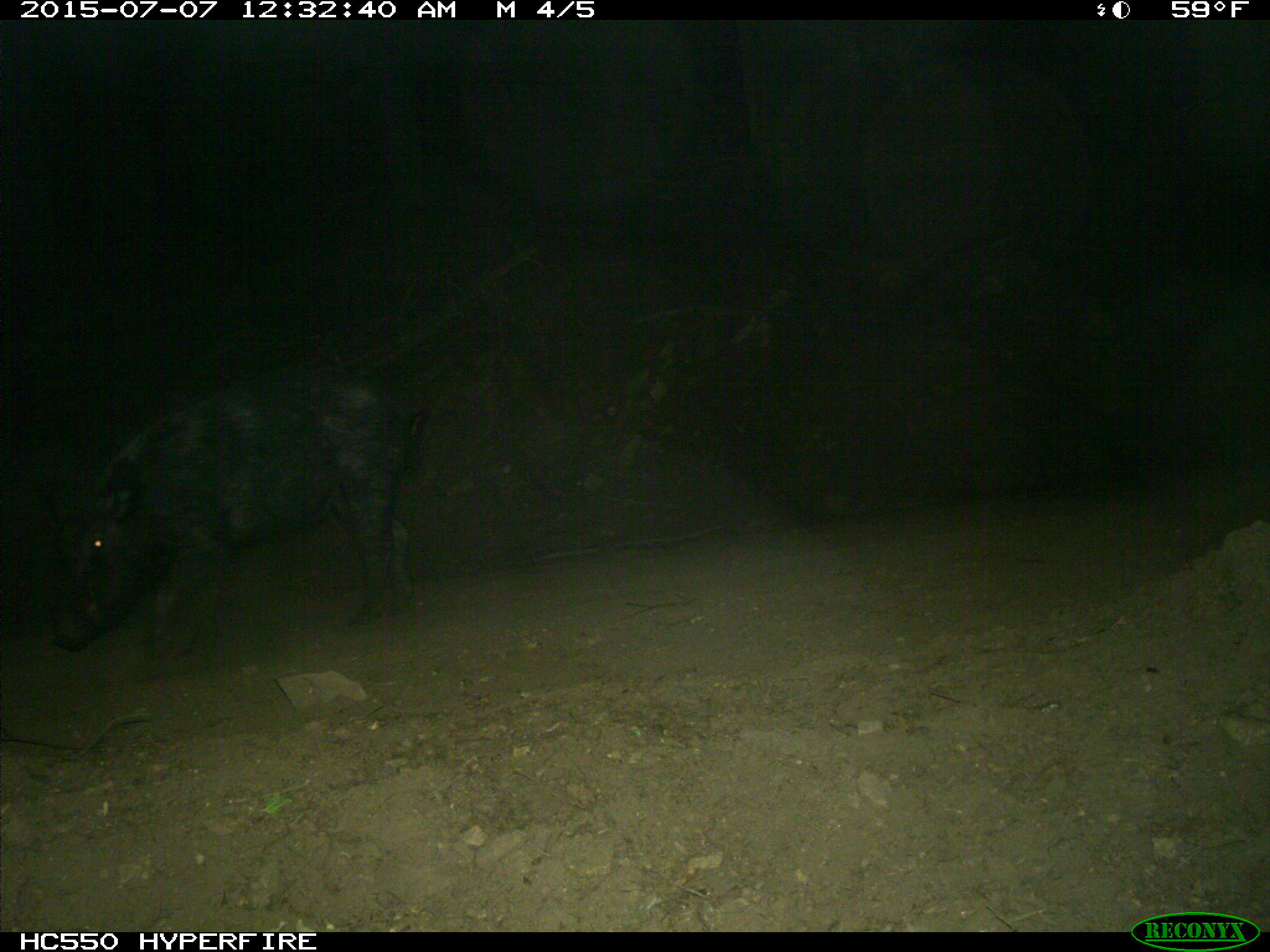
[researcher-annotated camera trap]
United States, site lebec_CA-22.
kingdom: Animalia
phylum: Chordata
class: Mammalia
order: Artiodactyla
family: Suidae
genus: Sus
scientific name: Sus scrofa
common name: wild boar